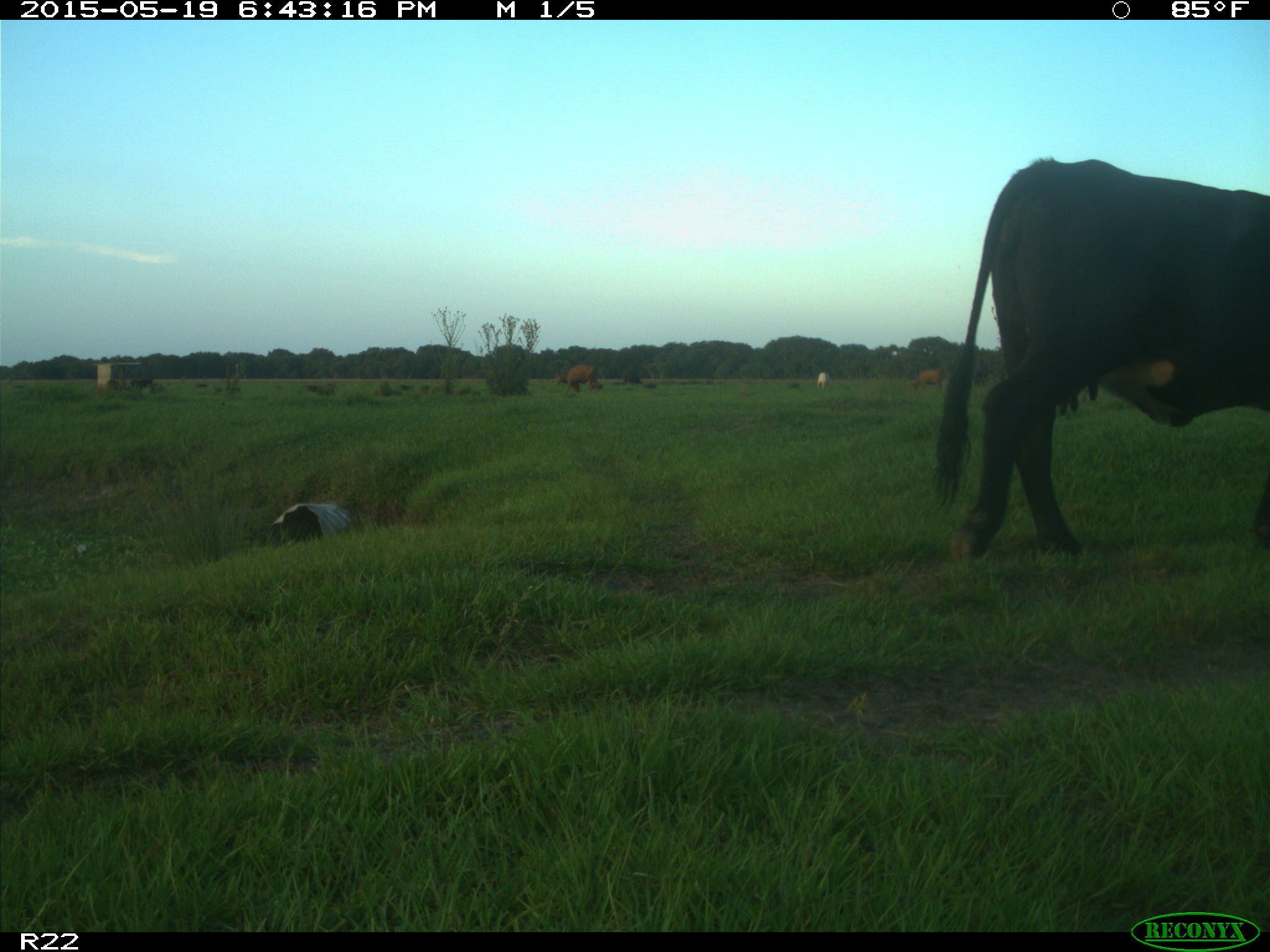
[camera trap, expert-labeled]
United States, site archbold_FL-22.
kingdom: Animalia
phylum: Chordata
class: Mammalia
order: Artiodactyla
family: Bovidae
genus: Bos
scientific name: Bos taurus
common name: domestic cow